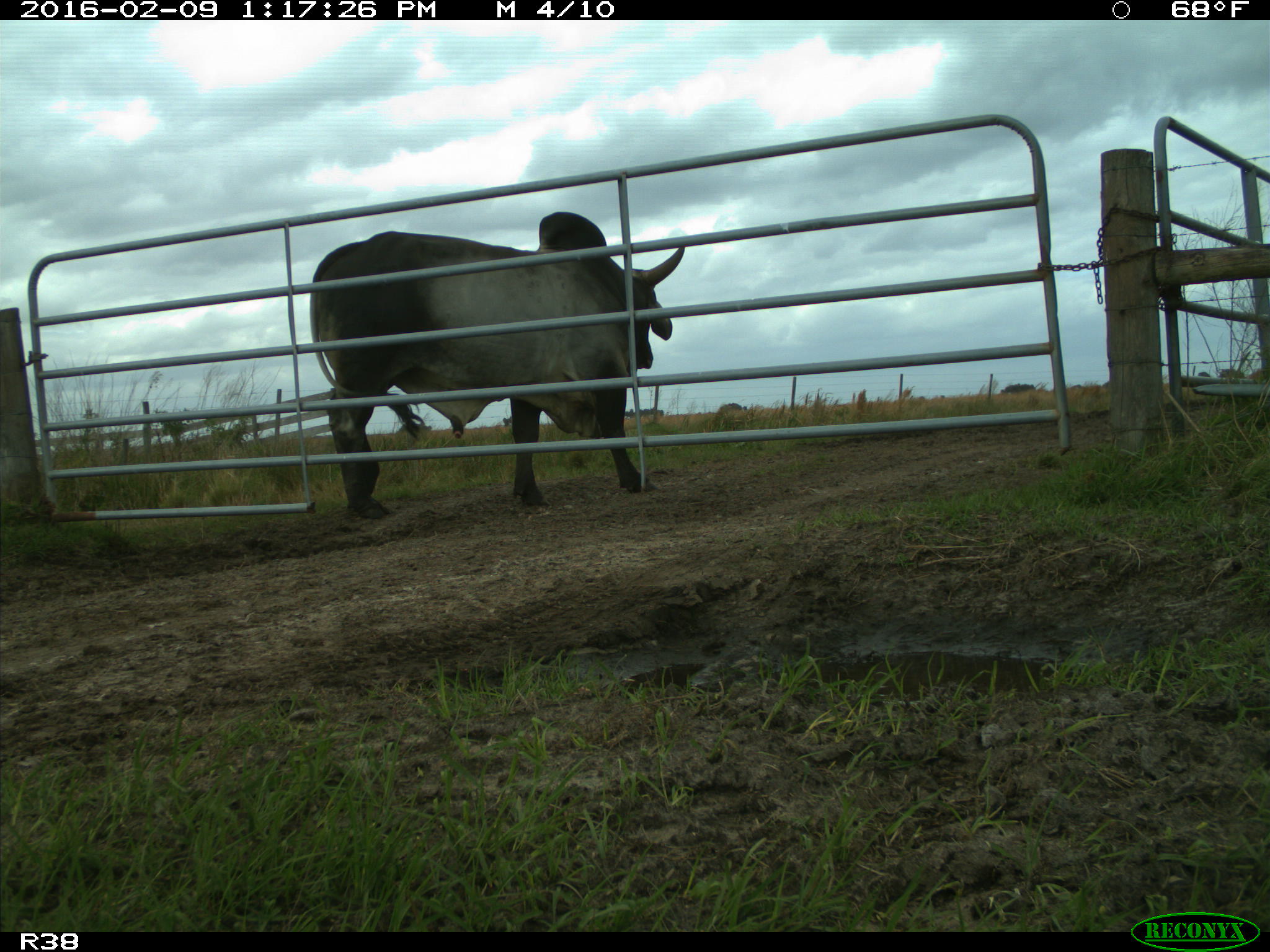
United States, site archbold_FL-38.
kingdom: Animalia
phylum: Chordata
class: Mammalia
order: Artiodactyla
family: Bovidae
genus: Bos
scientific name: Bos taurus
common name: domestic cow